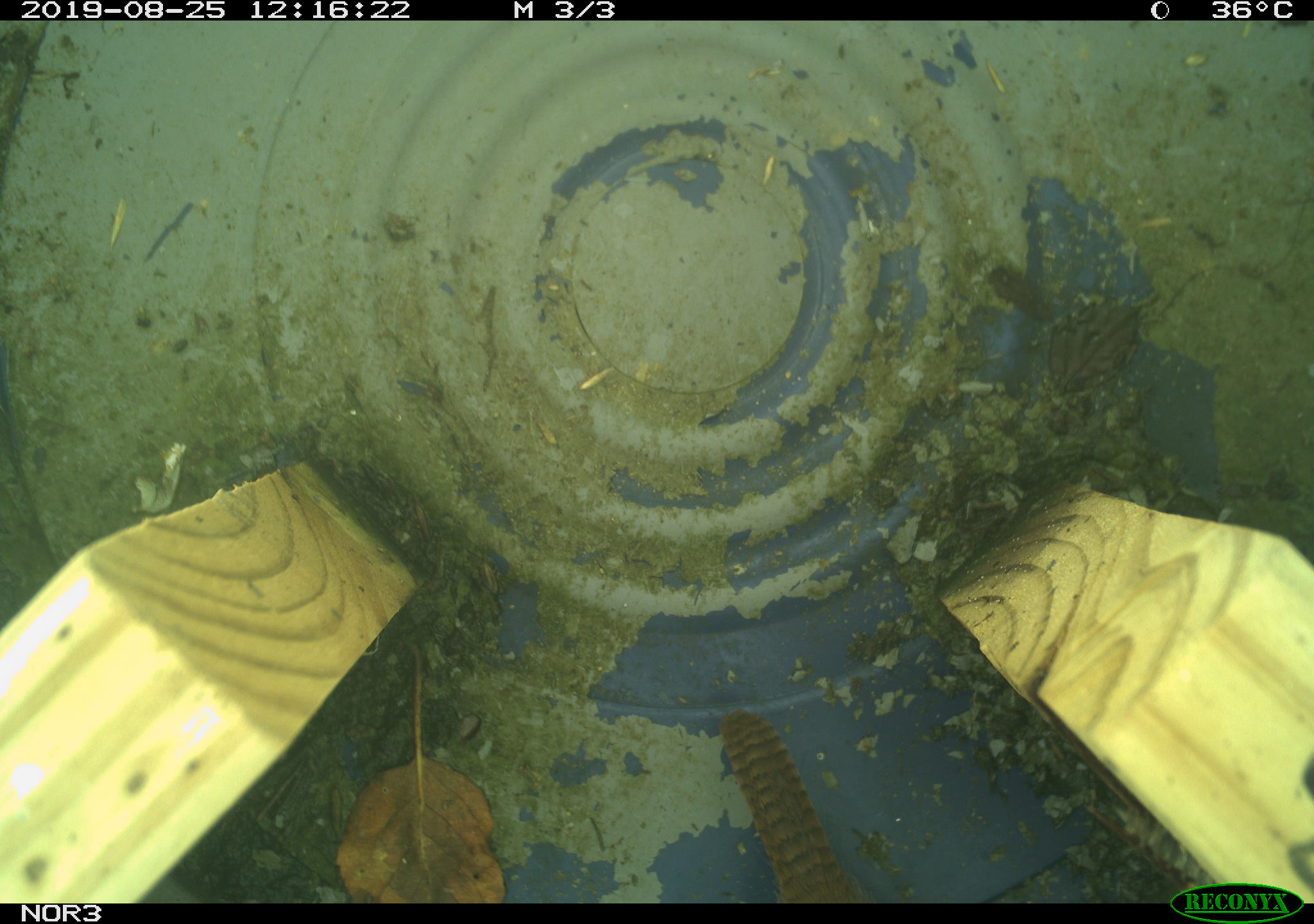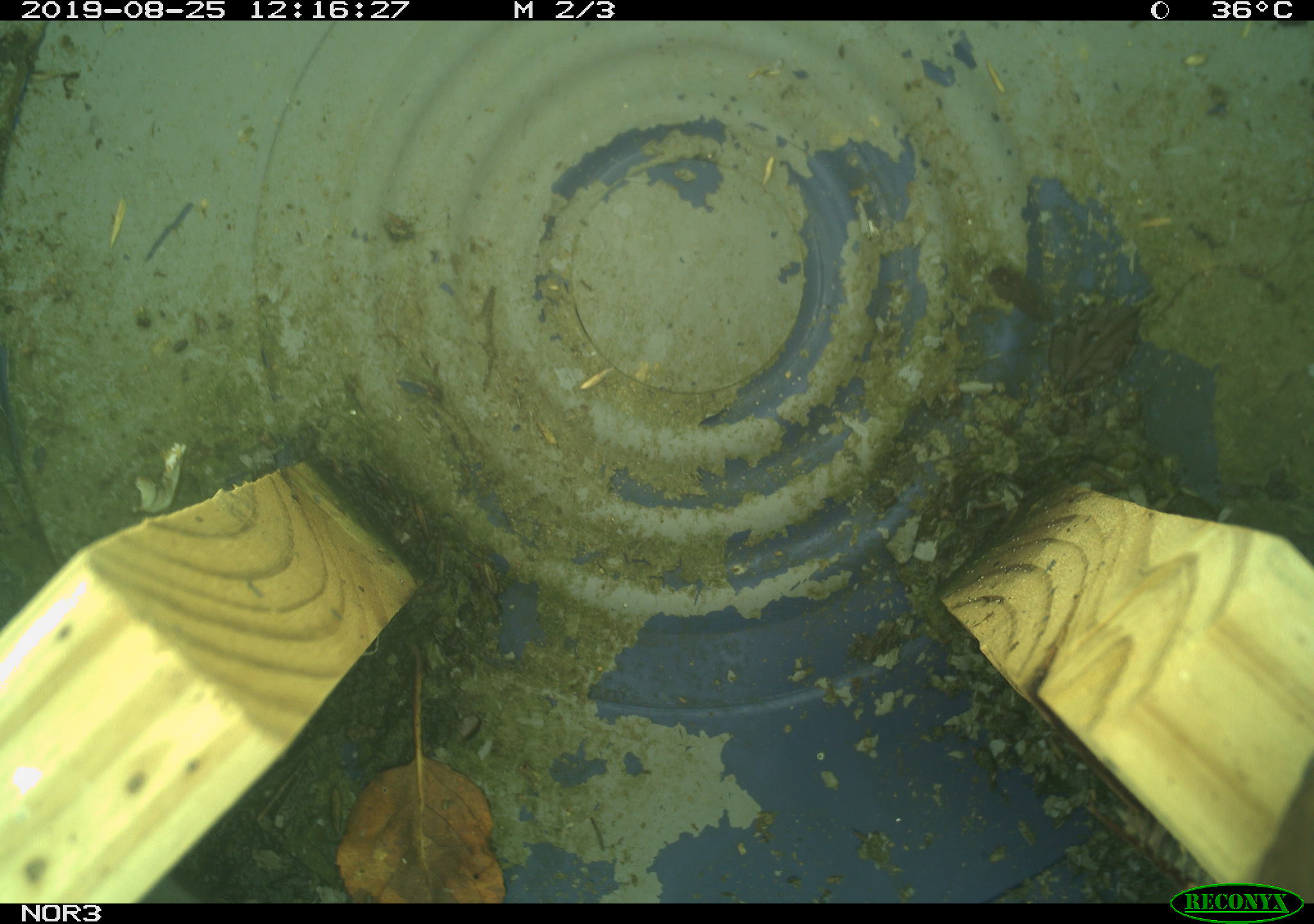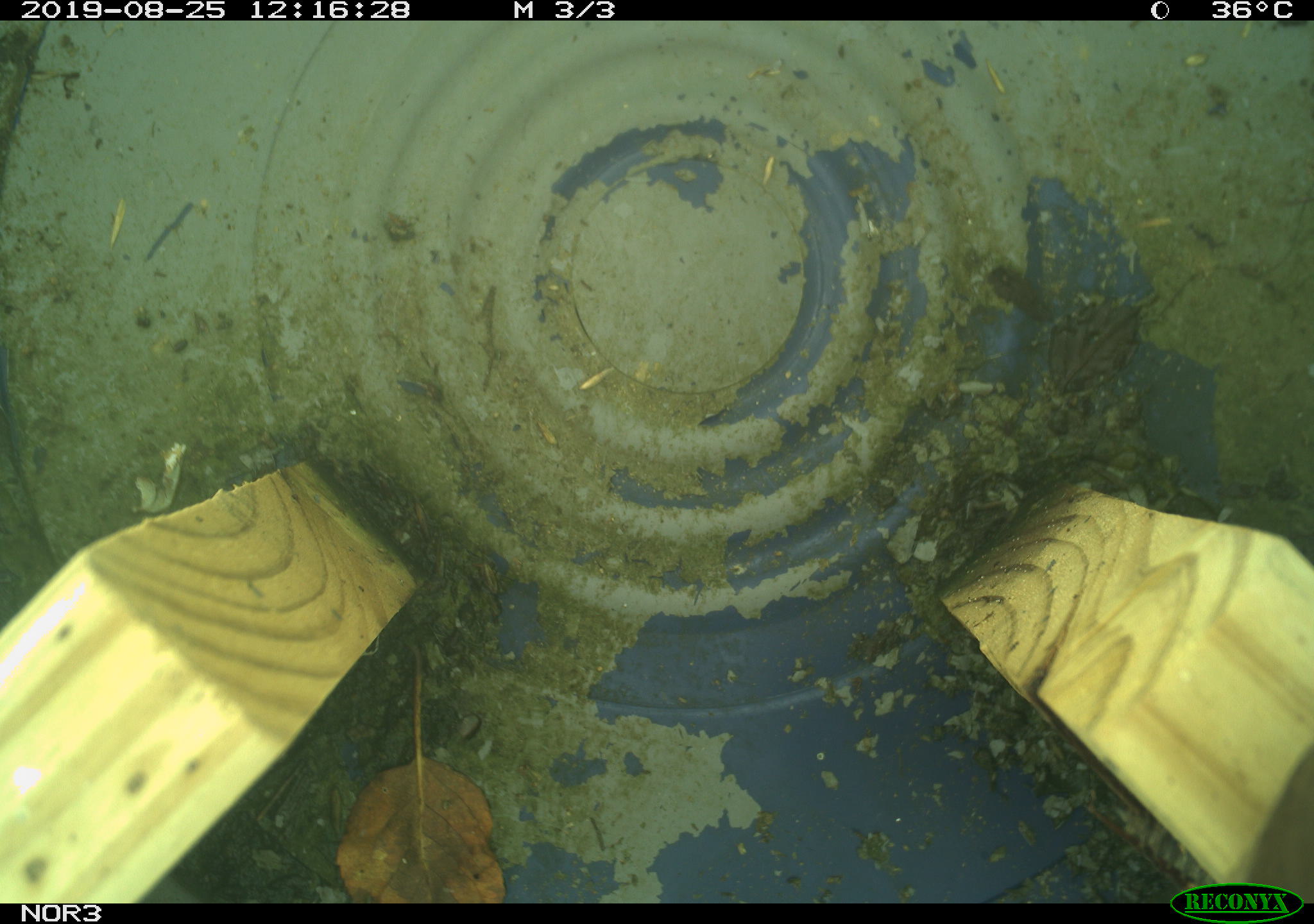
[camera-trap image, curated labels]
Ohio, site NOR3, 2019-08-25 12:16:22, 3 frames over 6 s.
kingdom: Animalia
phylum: Chordata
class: Aves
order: Passeriformes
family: Troglodytidae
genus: Troglodytes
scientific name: Troglodytes aedon aedon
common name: northern house wren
Northern house wren (Troglodytes aedon aedon).